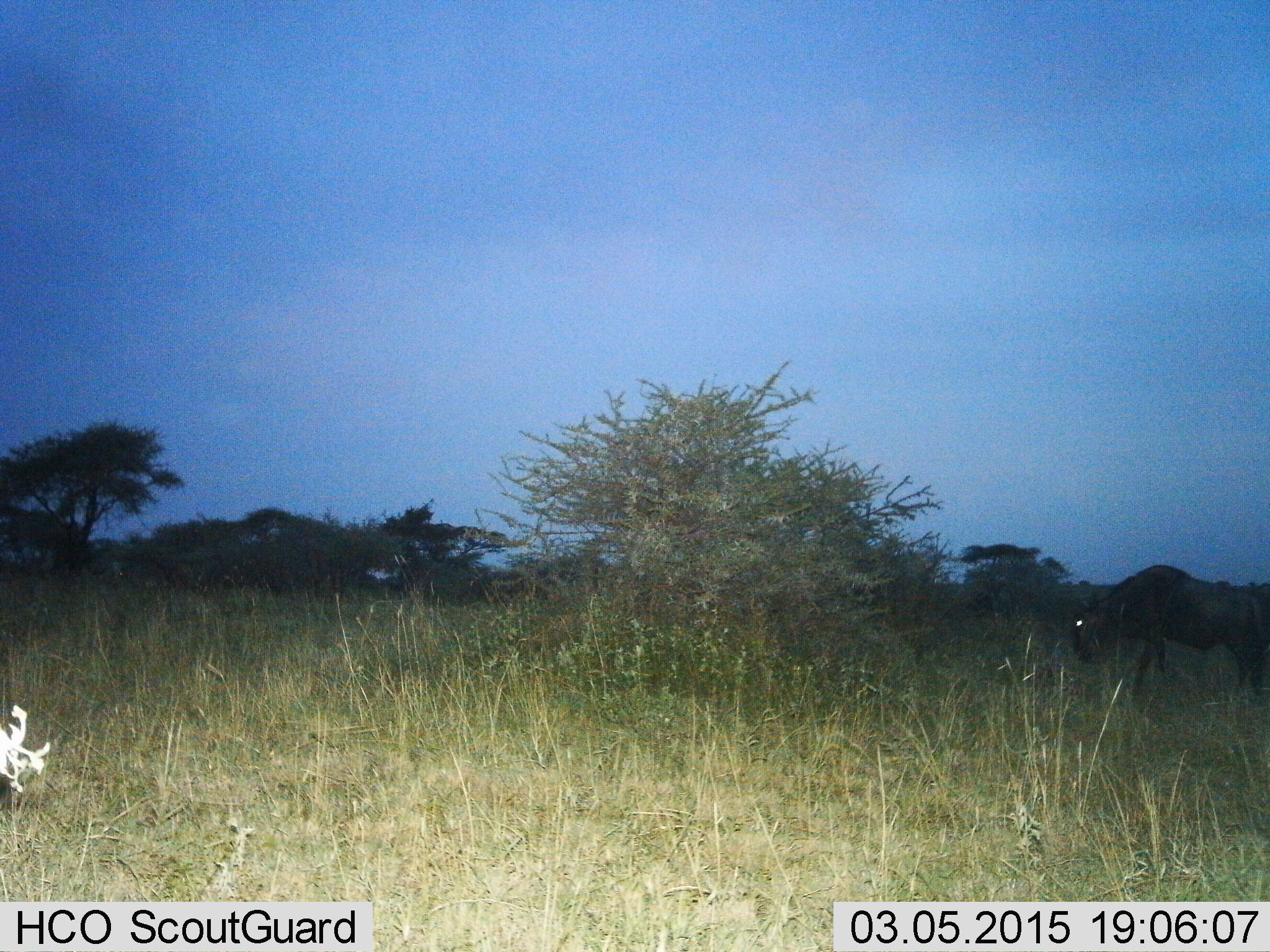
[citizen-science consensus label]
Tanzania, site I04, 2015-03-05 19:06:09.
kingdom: Animalia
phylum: Chordata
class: Mammalia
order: Artiodactyla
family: Bovidae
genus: Connochaetes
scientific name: Connochaetes taurinus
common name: blue wildebeest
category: wildebeest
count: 1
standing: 45%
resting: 0%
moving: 64%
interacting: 0%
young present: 0%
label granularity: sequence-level